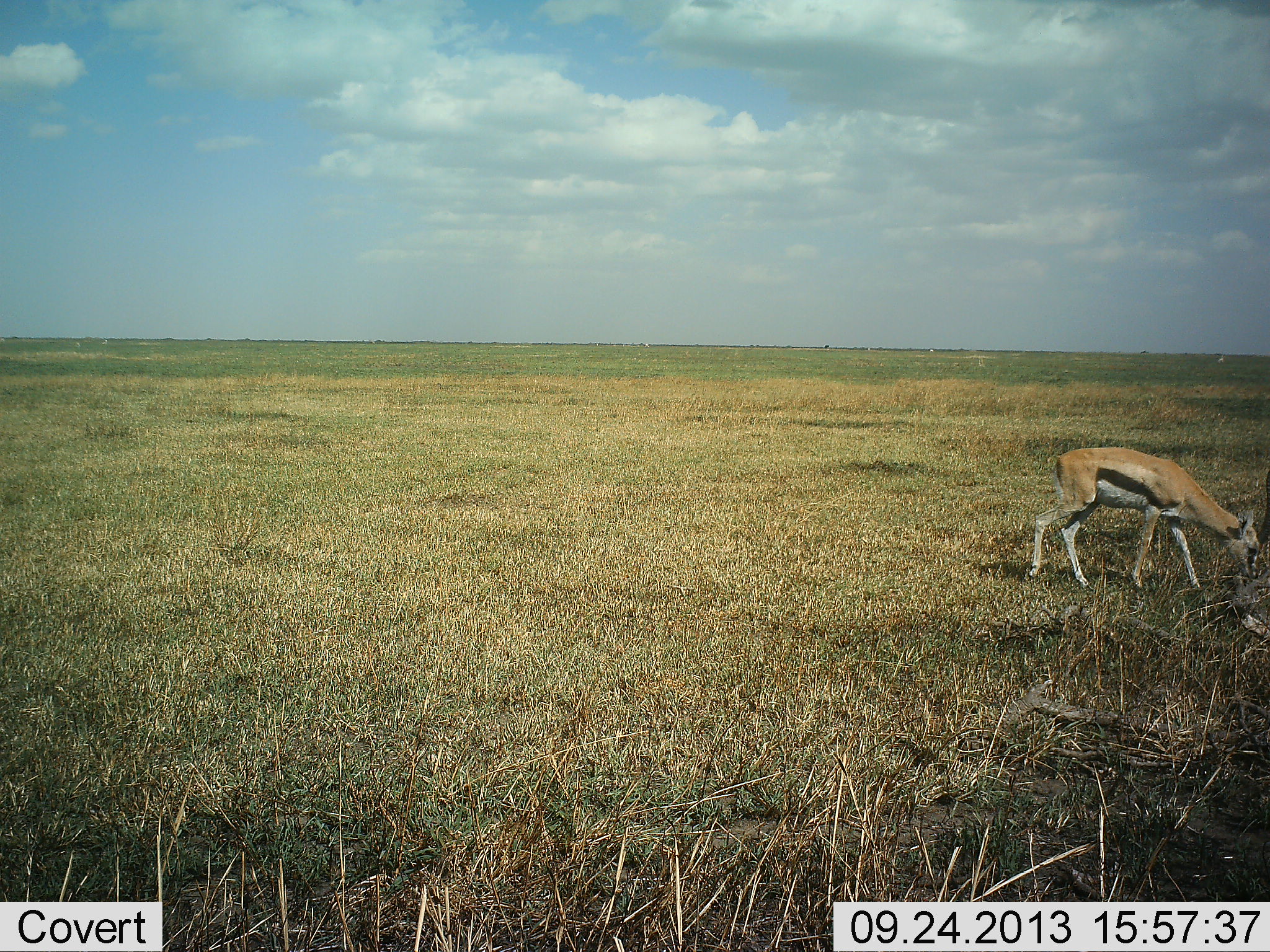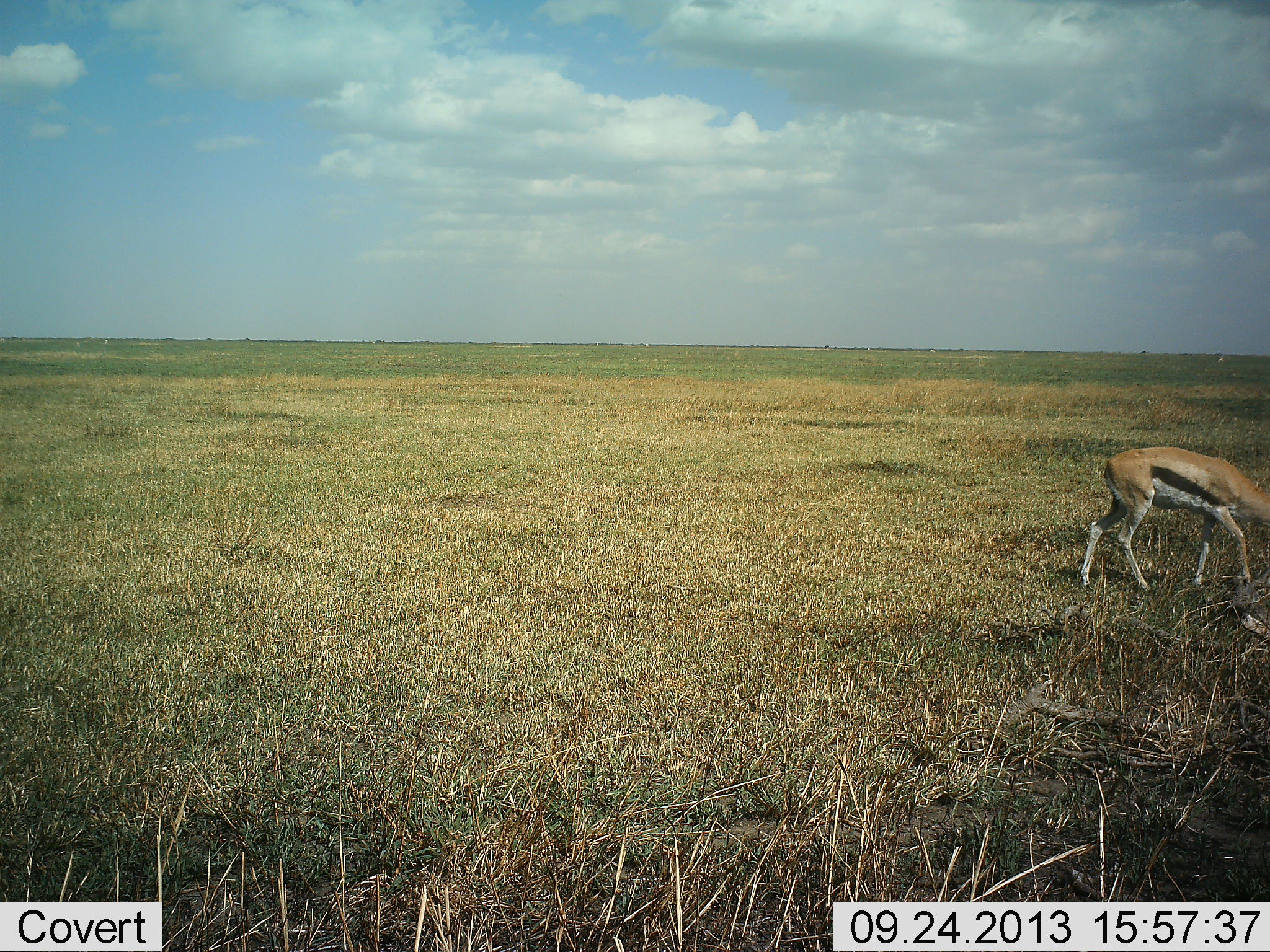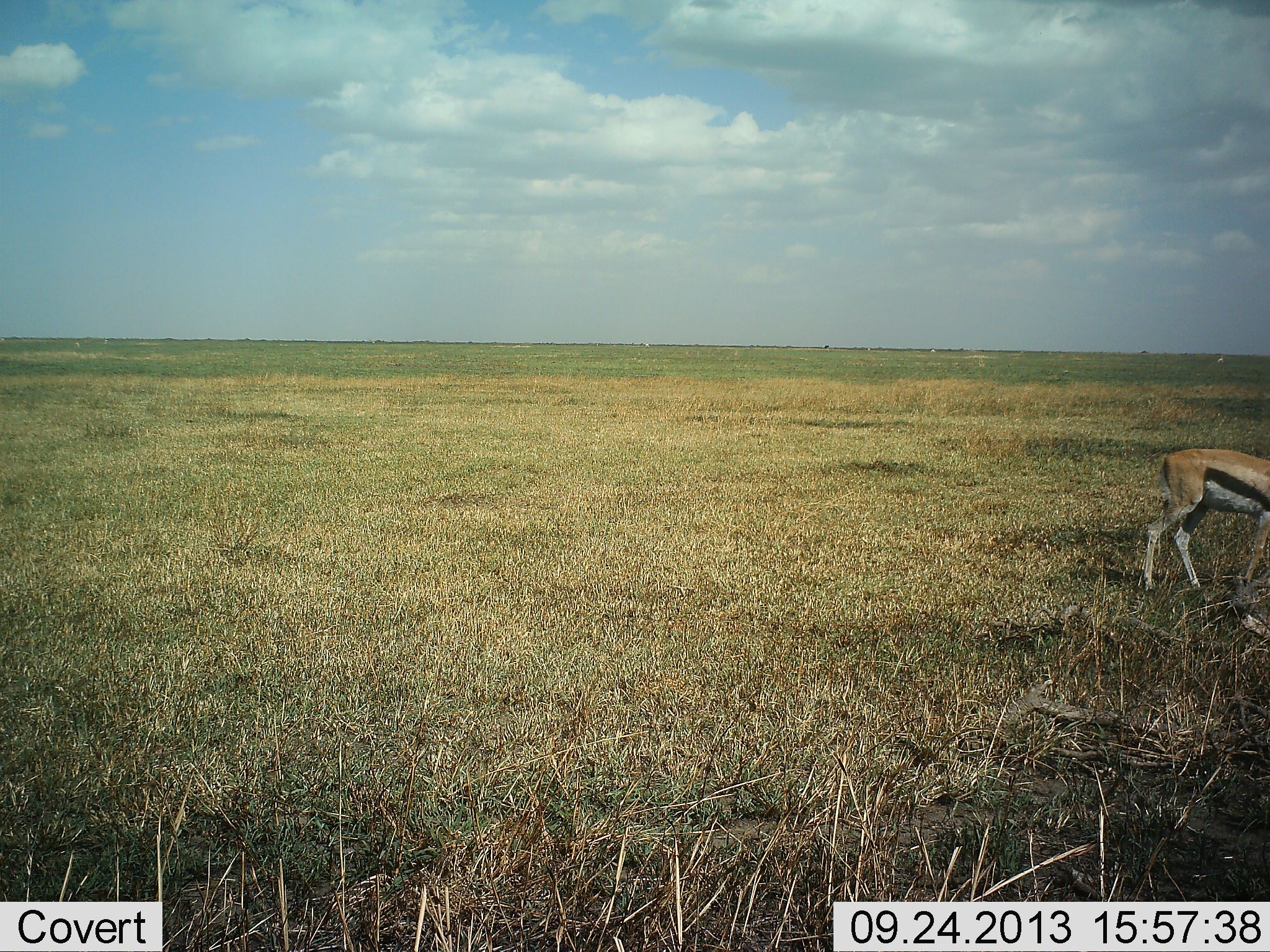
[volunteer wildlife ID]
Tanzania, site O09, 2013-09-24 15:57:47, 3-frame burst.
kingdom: Animalia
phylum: Chordata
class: Mammalia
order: Artiodactyla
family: Bovidae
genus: Eudorcas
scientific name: Eudorcas thomsonii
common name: thomson's gazelle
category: gazellethomsons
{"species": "gazellethomsons (thomson's gazelle) (Eudorcas thomsonii)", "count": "1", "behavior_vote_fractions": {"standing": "0%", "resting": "0%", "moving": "81%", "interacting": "0%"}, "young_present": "0%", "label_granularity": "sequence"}